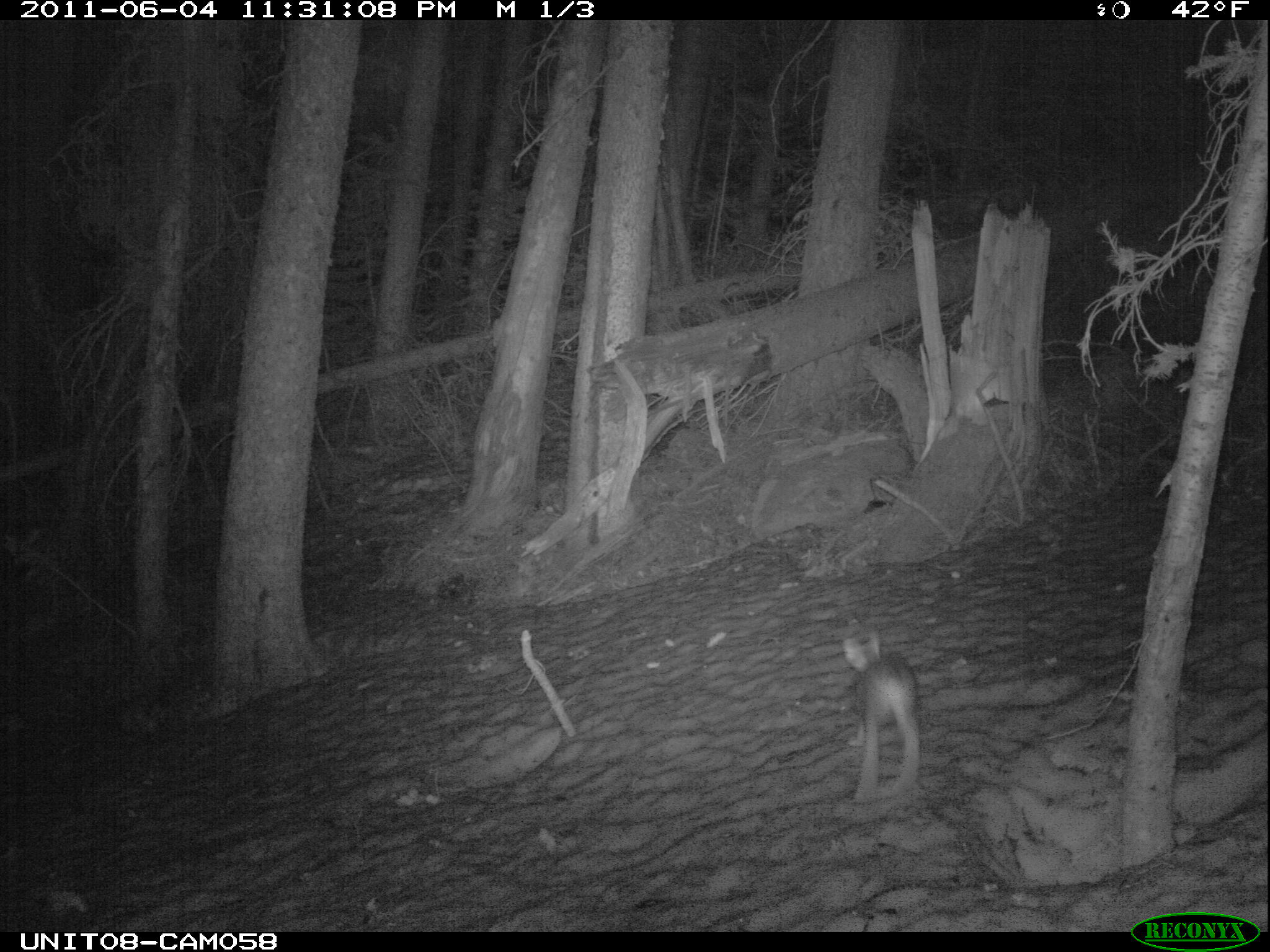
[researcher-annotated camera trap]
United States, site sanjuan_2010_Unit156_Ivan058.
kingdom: Animalia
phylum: Chordata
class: Mammalia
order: Lagomorpha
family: Leporidae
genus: Lepus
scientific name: Lepus americanus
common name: snowshoe hare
Lepus americanus (snowshoe hare).